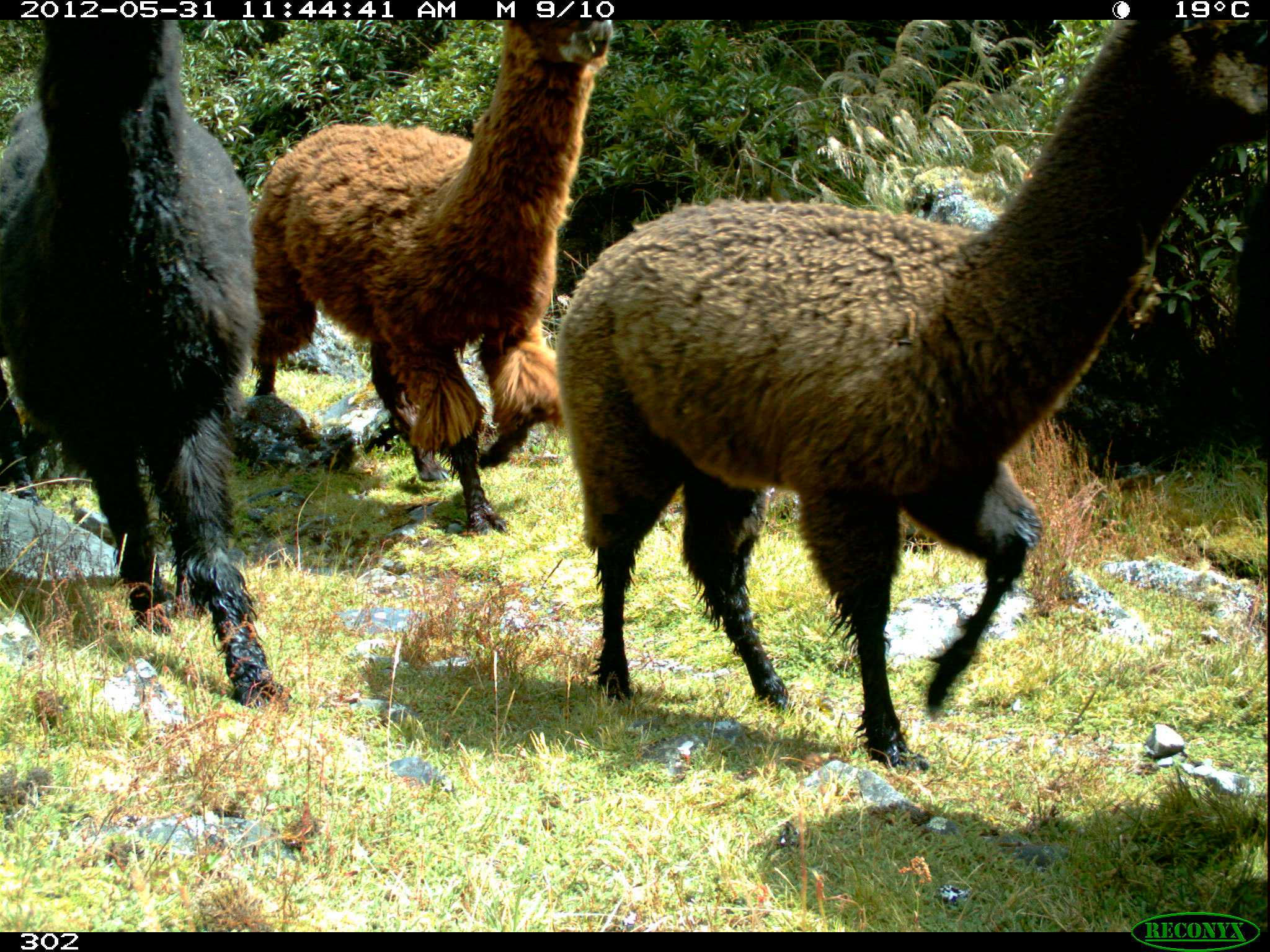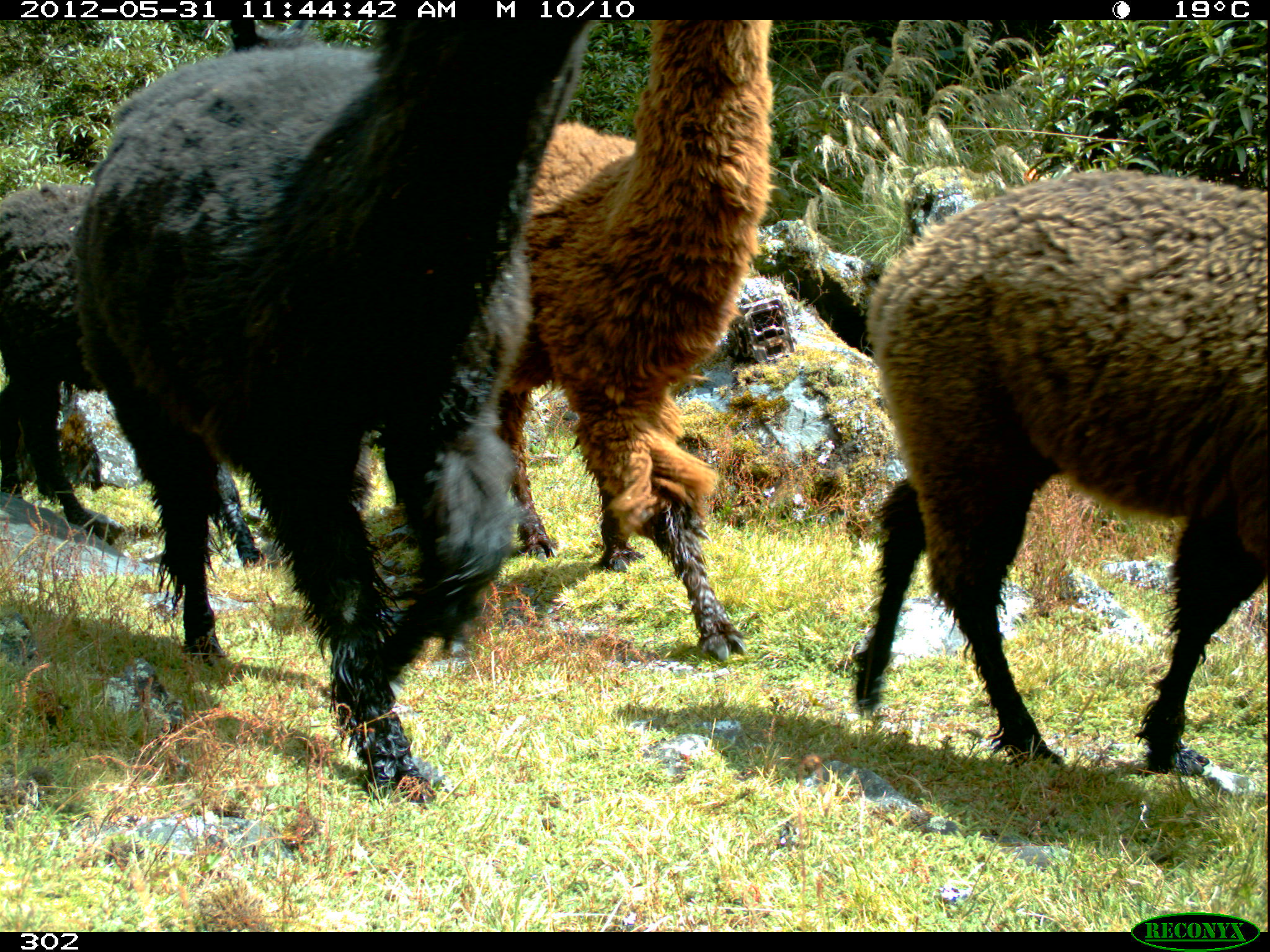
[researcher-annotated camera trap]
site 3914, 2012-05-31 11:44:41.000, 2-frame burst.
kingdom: Animalia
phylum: Chordata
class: Mammalia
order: Artiodactyla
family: Camelidae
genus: Vicugna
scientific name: Vicugna pacos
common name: alpaca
Vicugna pacos (alpaca).